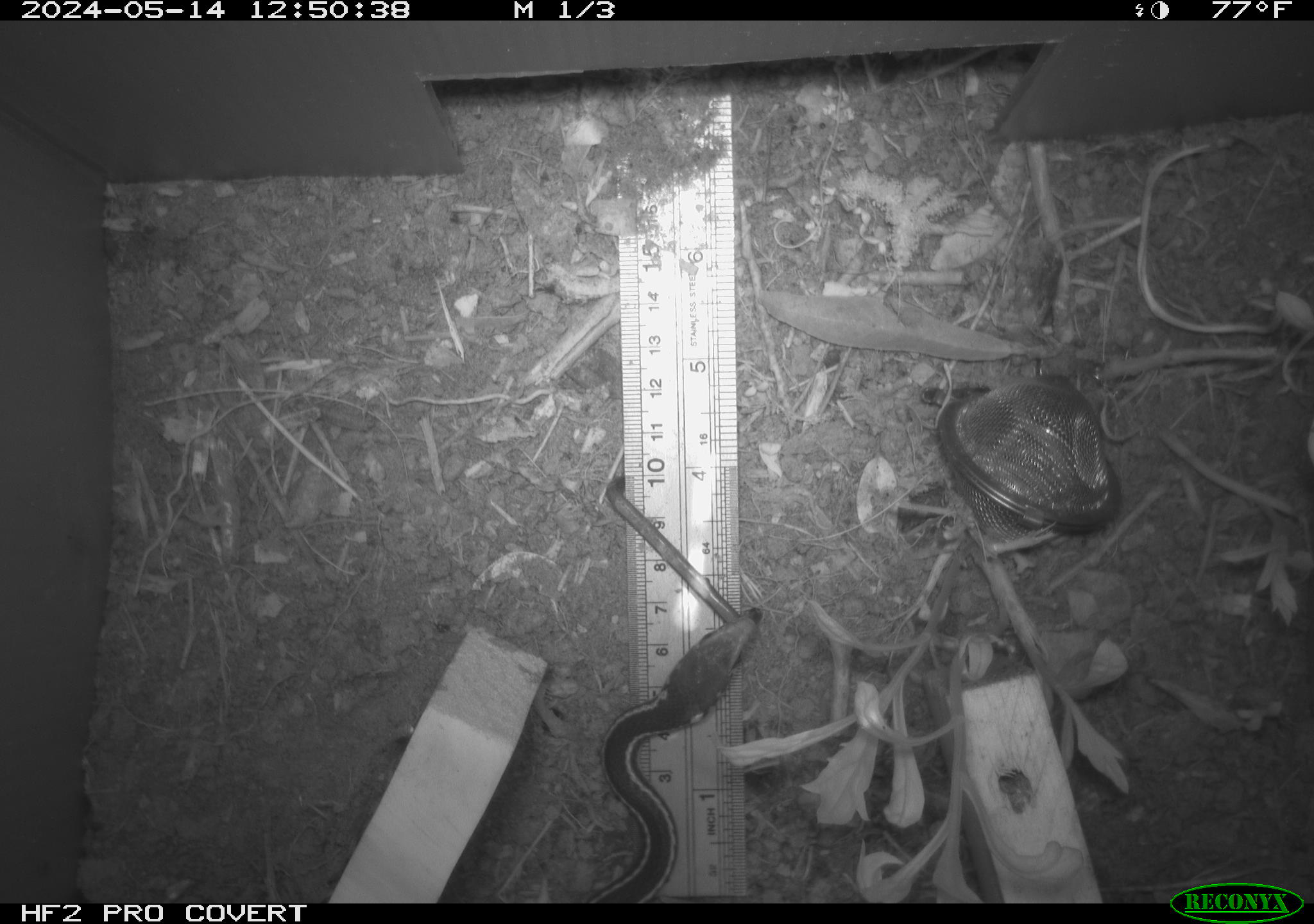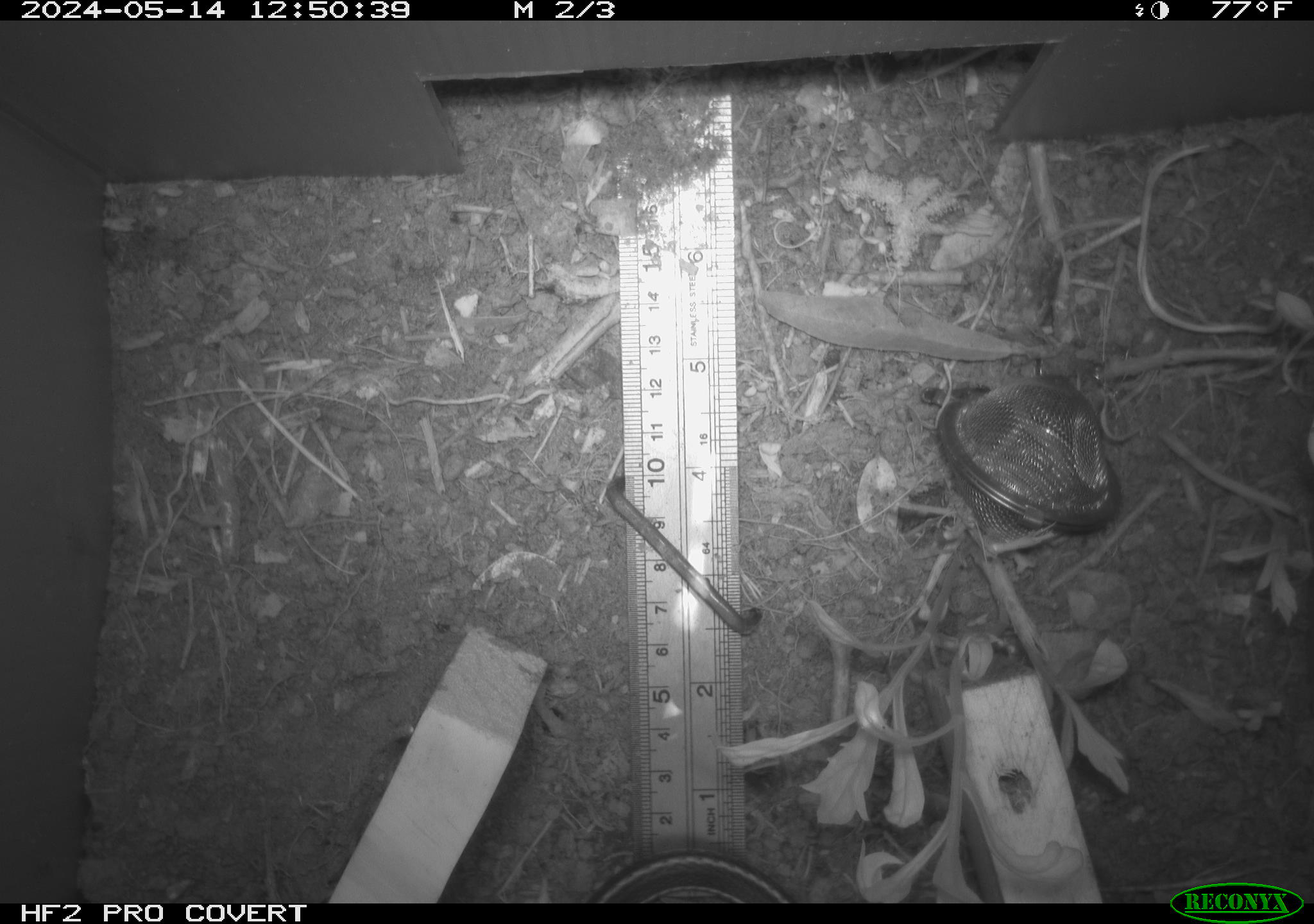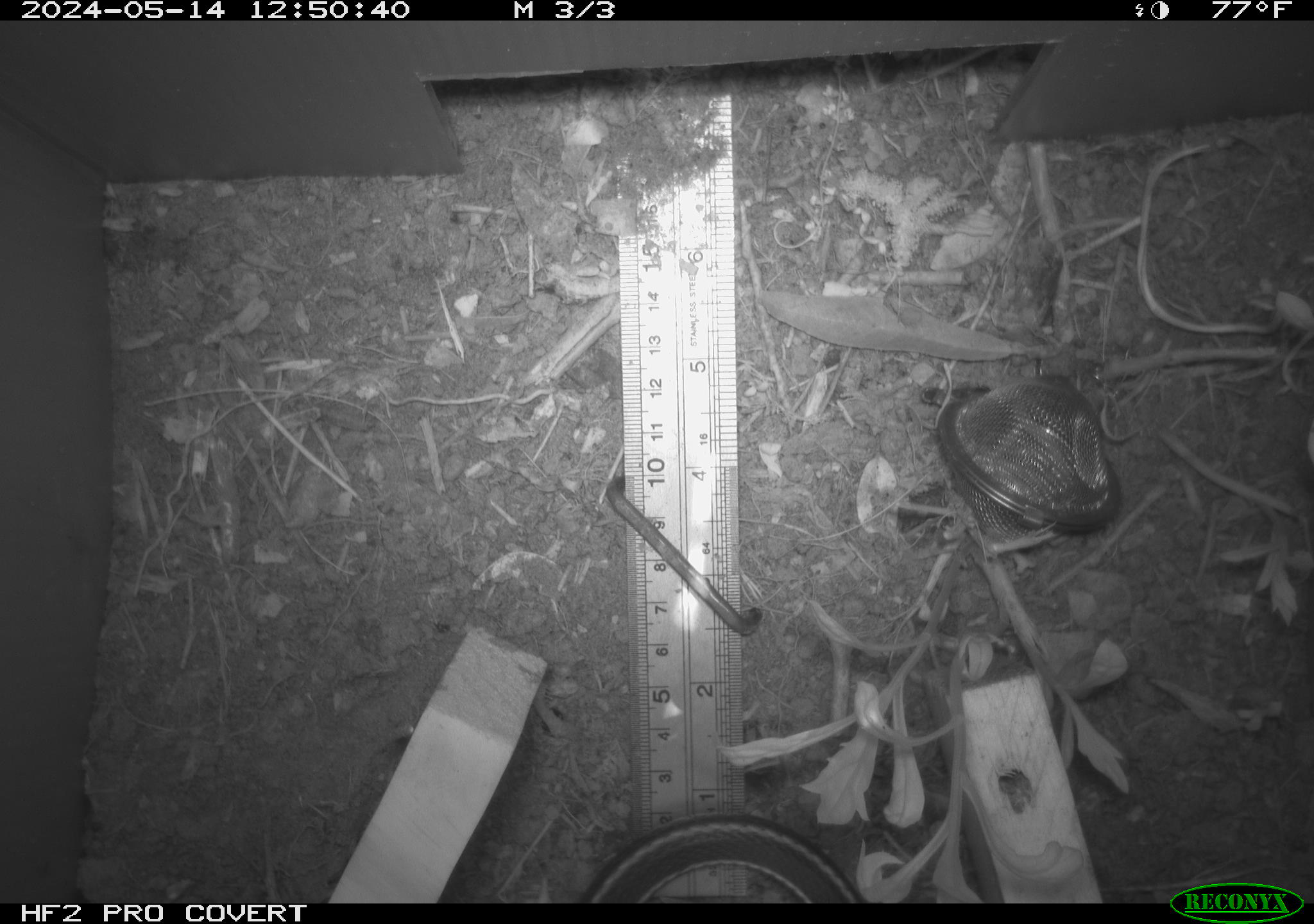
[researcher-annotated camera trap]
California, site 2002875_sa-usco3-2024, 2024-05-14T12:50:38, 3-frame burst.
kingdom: Animalia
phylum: Chordata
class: Reptilia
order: Squamata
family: Colubridae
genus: Masticophis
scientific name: Masticophis lateralis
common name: striped racer